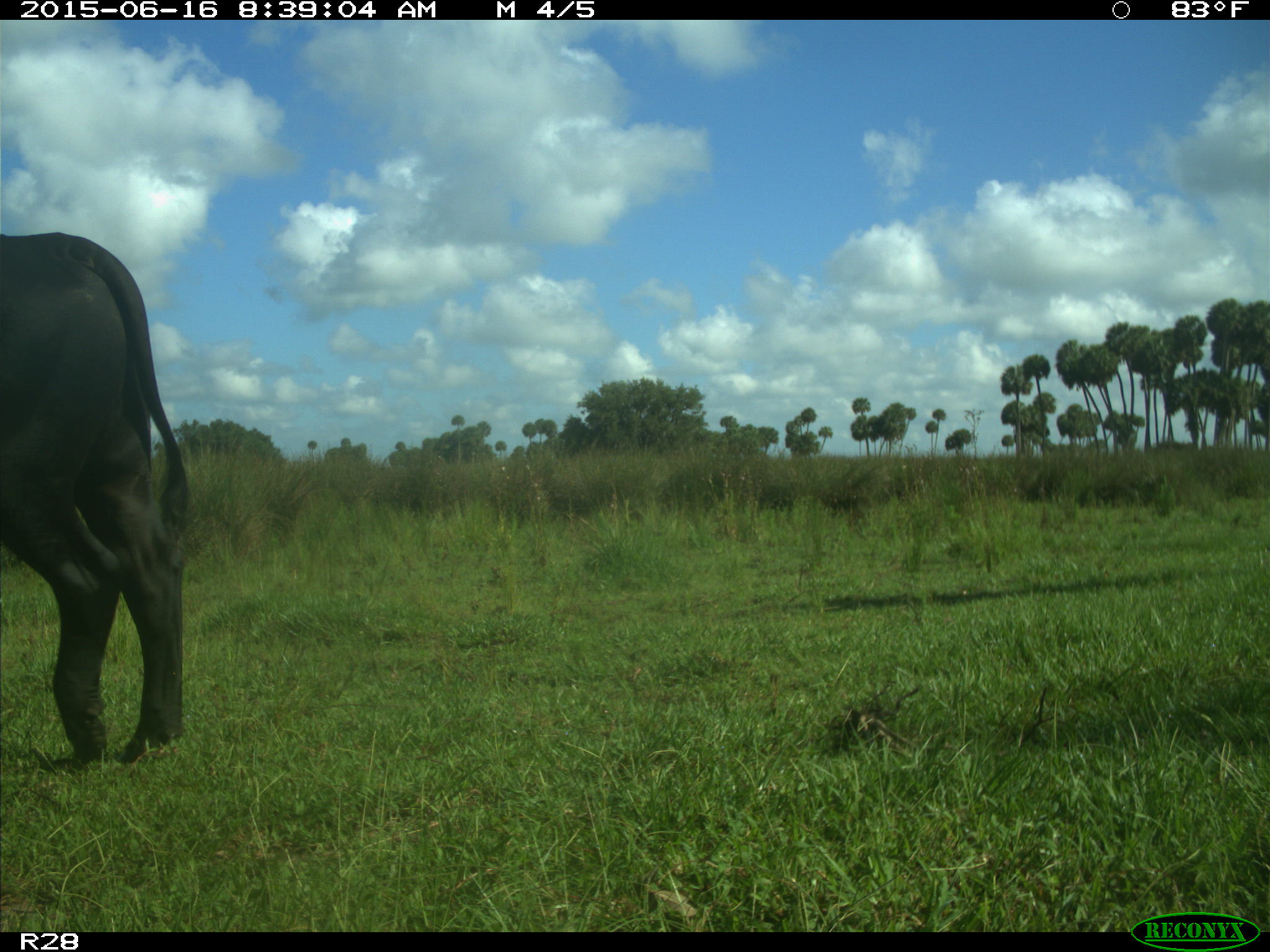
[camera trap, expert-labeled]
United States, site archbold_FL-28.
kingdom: Animalia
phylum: Chordata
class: Mammalia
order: Artiodactyla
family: Bovidae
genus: Bos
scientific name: Bos taurus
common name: domestic cow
Bos taurus (domestic cow).